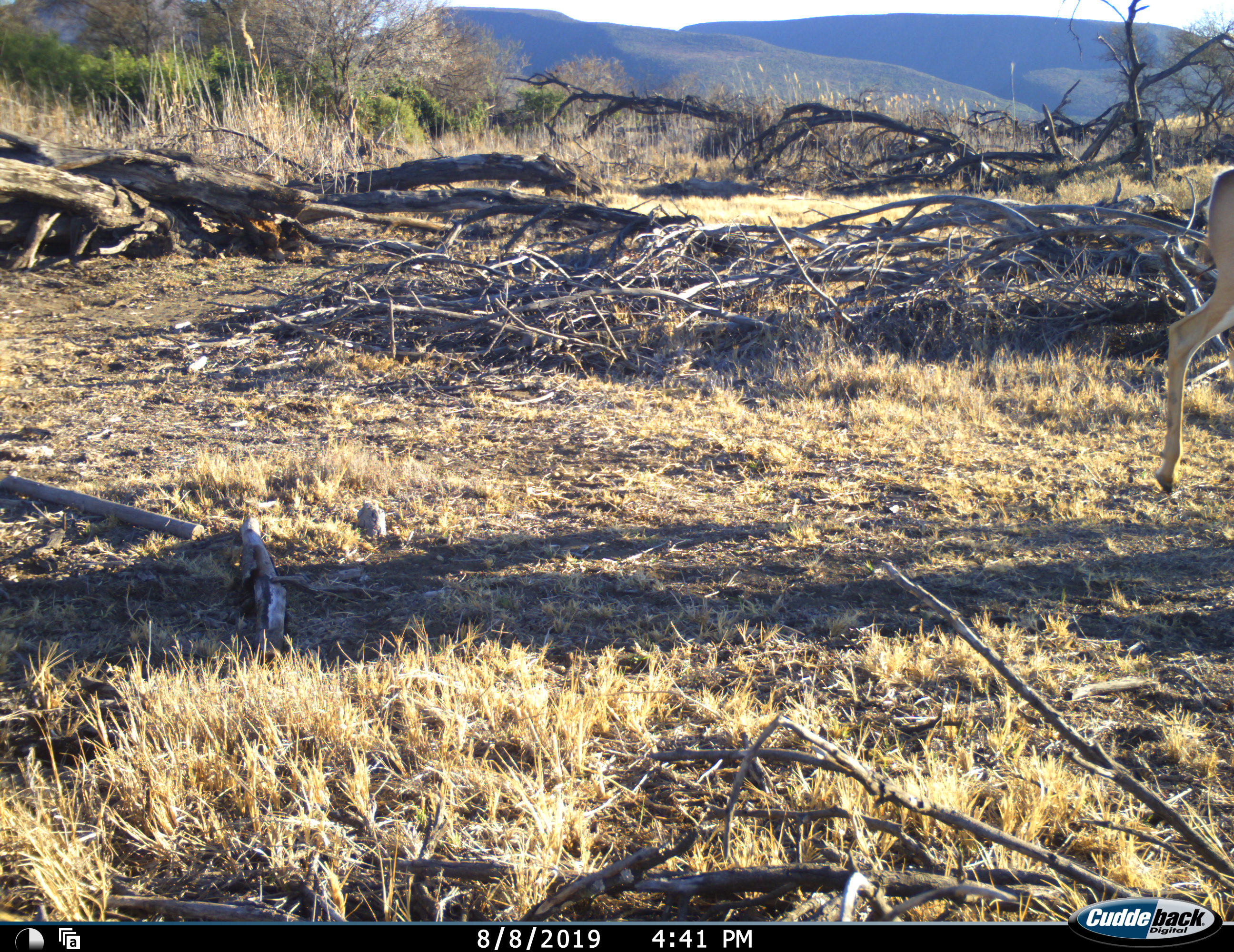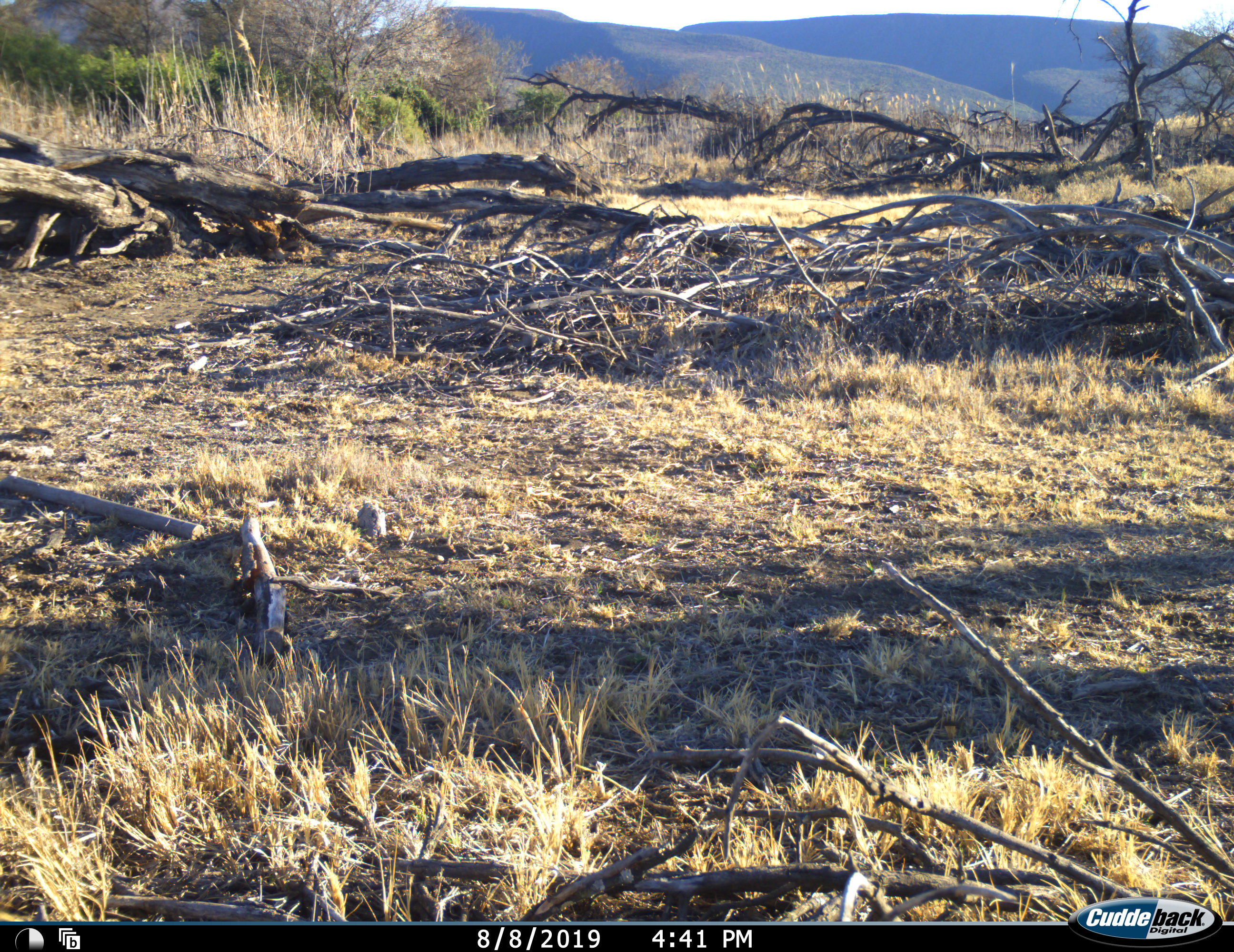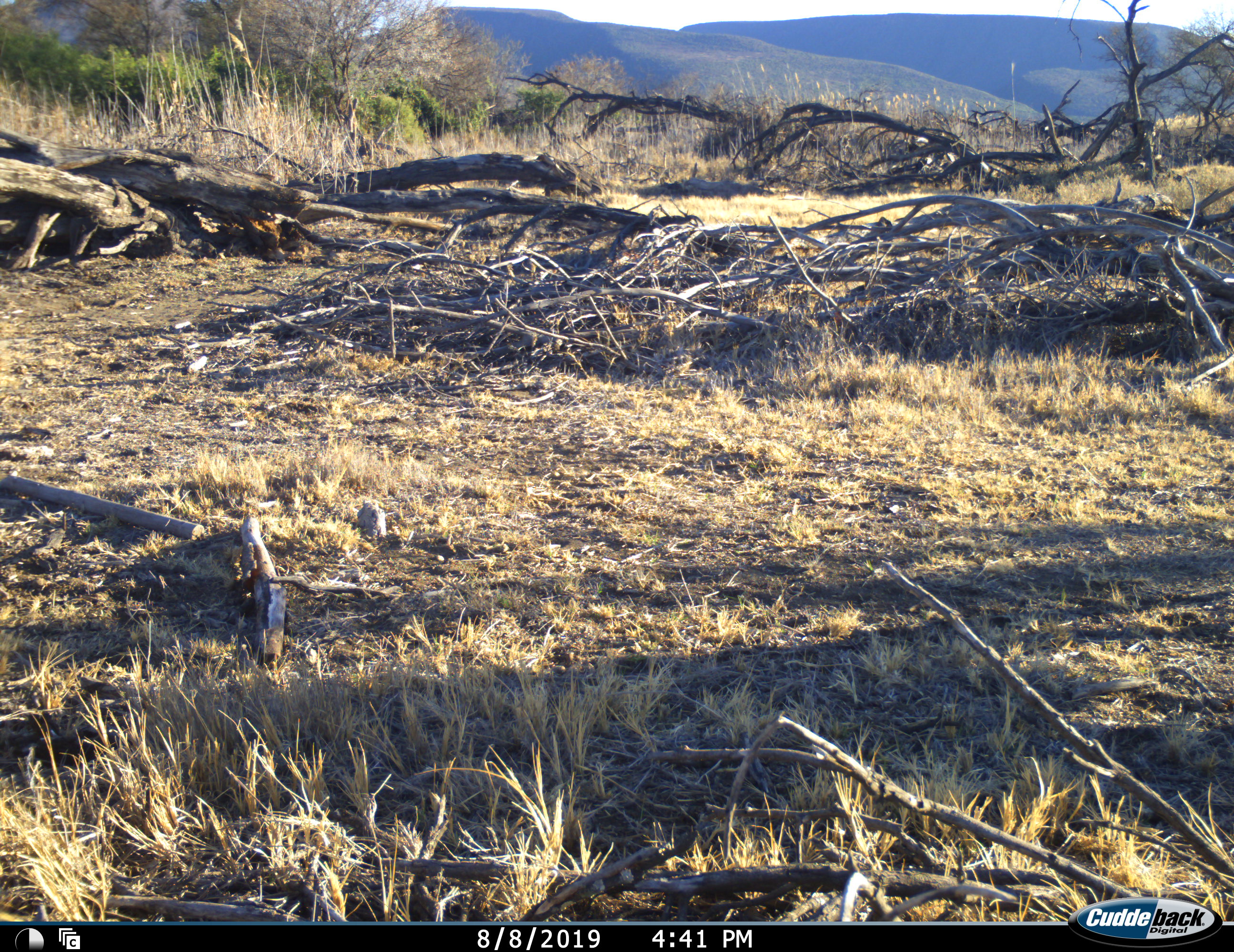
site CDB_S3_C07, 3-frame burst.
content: unidentified animal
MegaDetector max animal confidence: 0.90